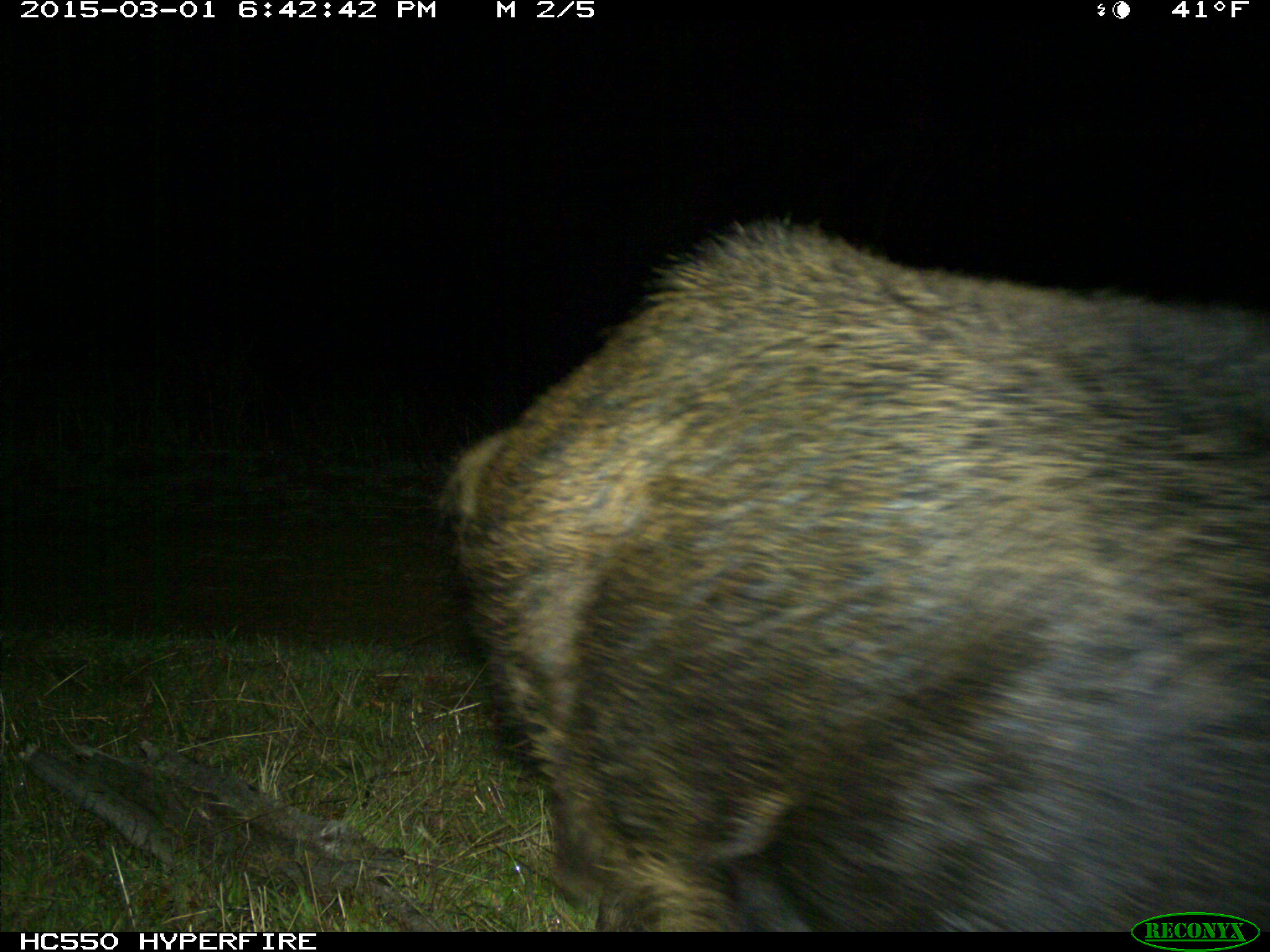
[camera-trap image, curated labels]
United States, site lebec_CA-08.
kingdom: Animalia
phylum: Chordata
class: Mammalia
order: Artiodactyla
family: Suidae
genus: Sus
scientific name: Sus scrofa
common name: wild boar